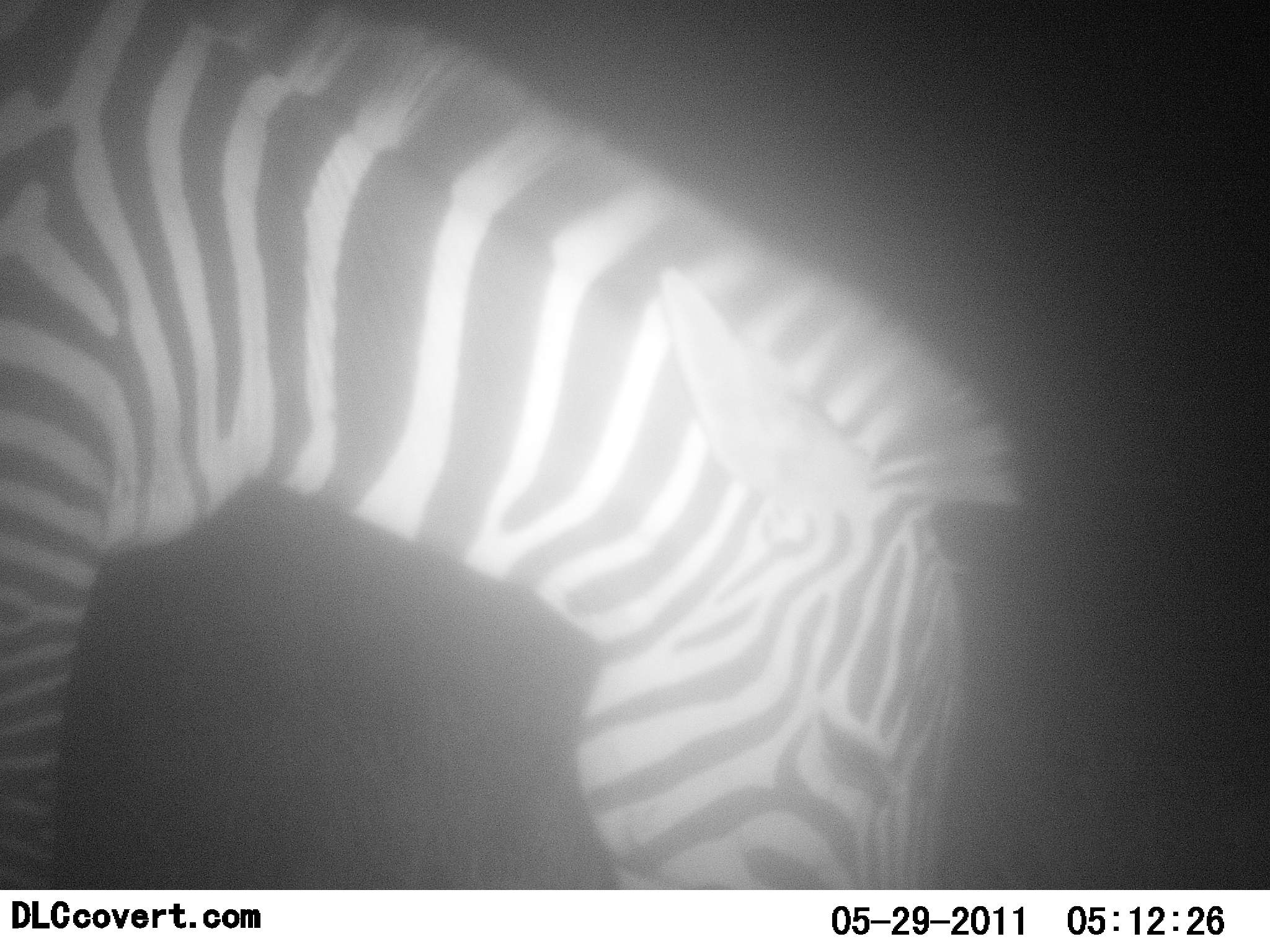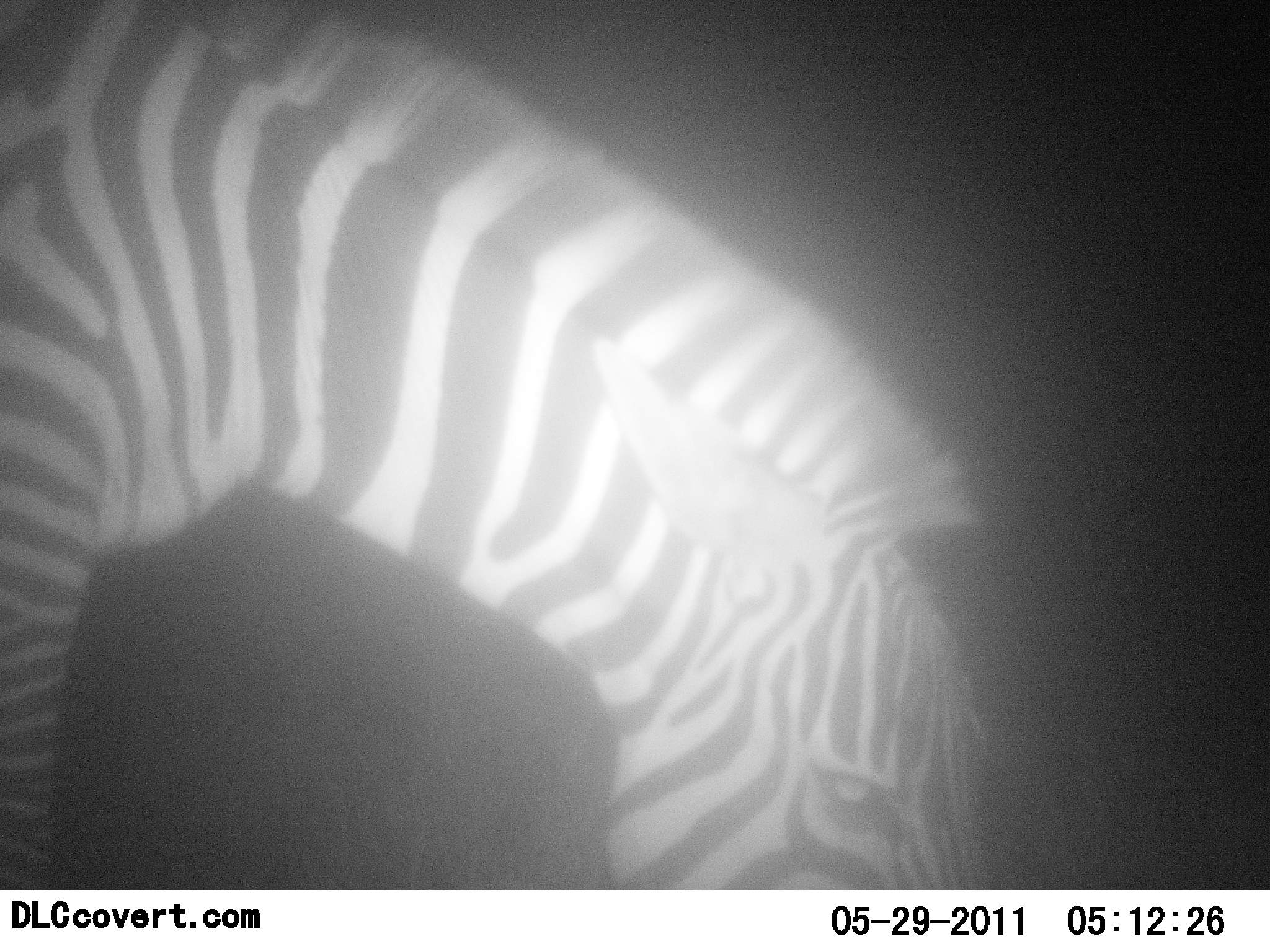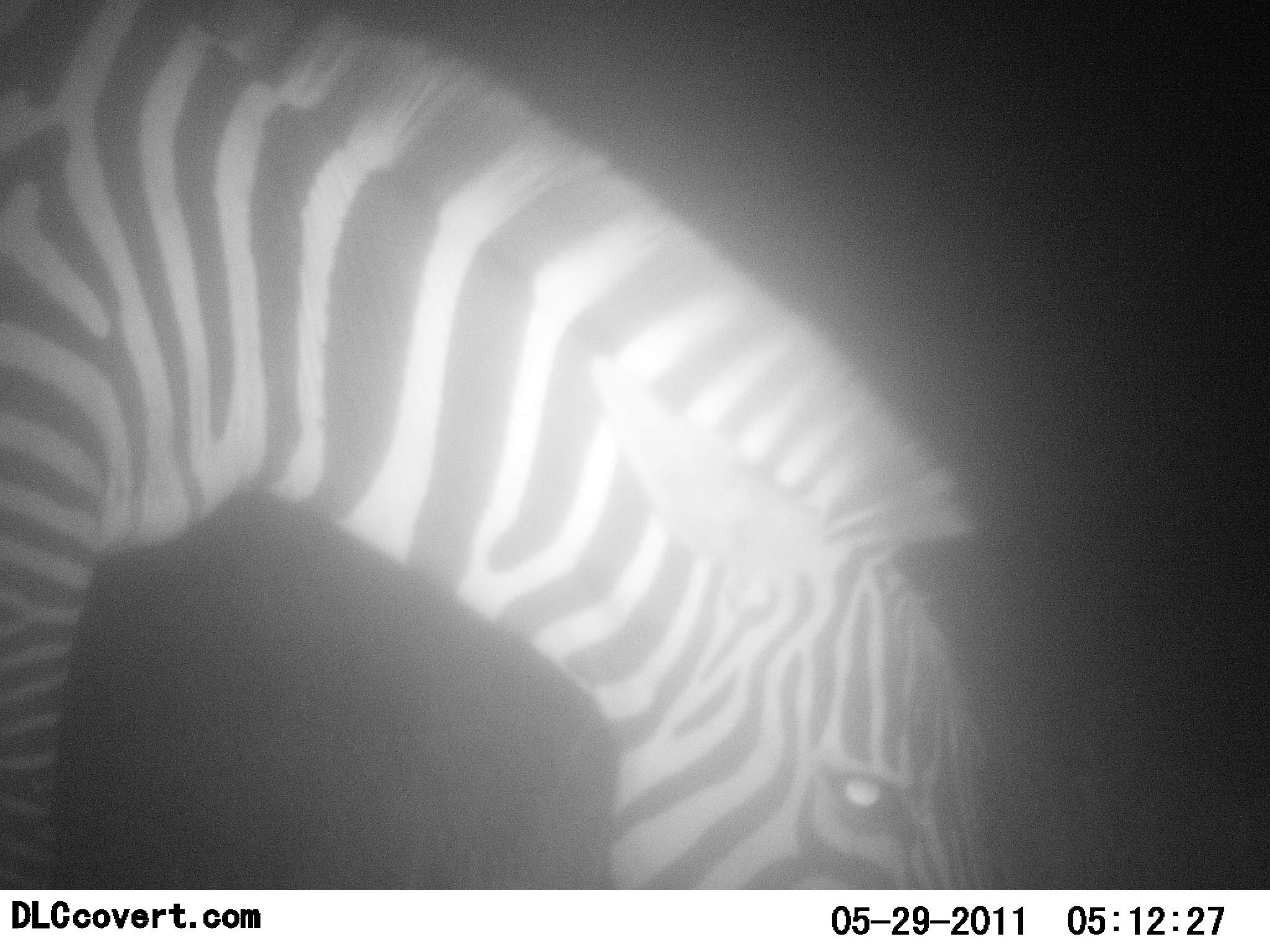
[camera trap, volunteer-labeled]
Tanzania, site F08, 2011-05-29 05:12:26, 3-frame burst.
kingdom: Animalia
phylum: Chordata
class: Mammalia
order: Perissodactyla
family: Equidae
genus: Equus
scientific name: Equus quagga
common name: plains zebra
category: zebra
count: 1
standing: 27%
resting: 0%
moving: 0%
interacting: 0%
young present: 0%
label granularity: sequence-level